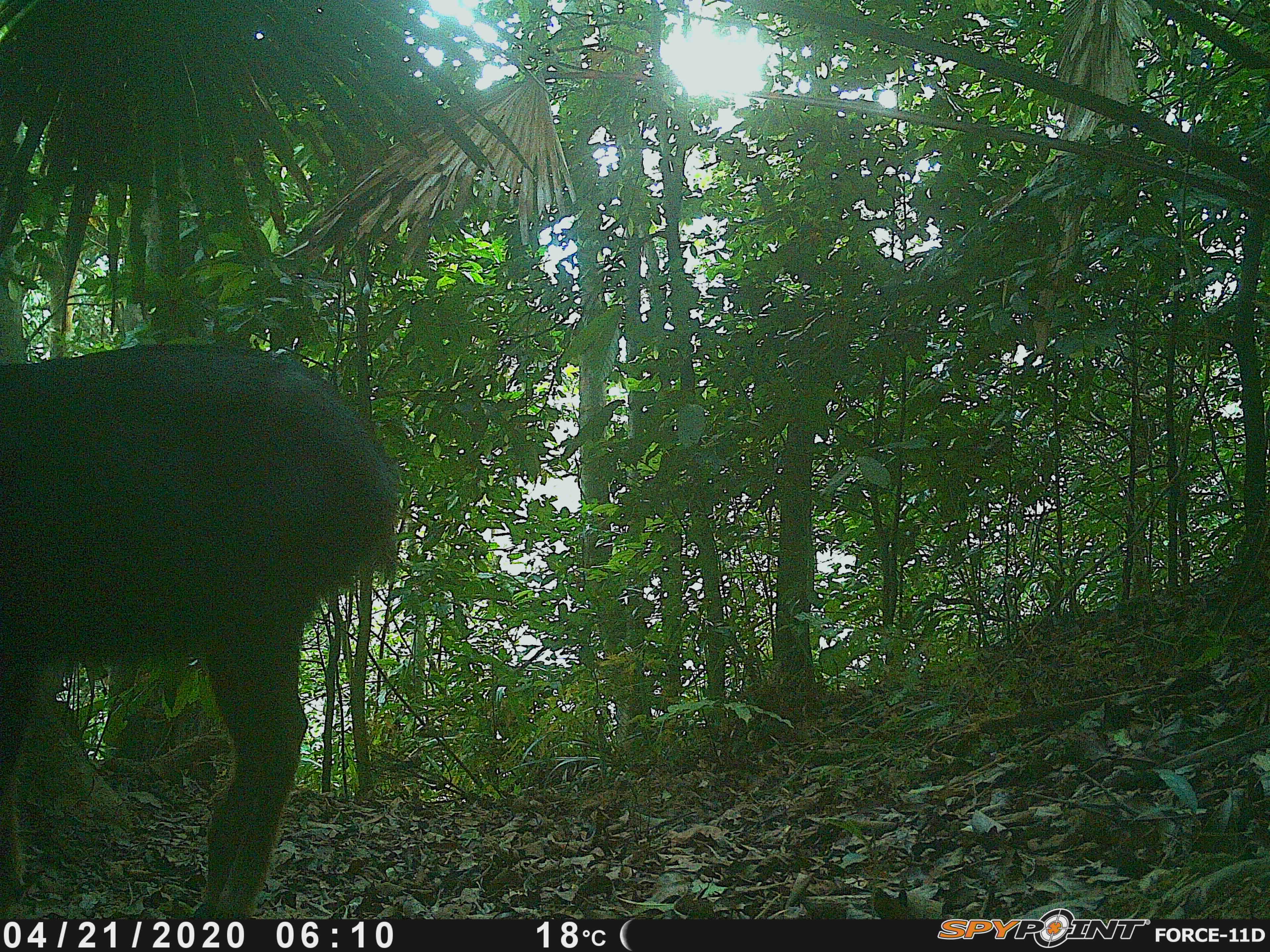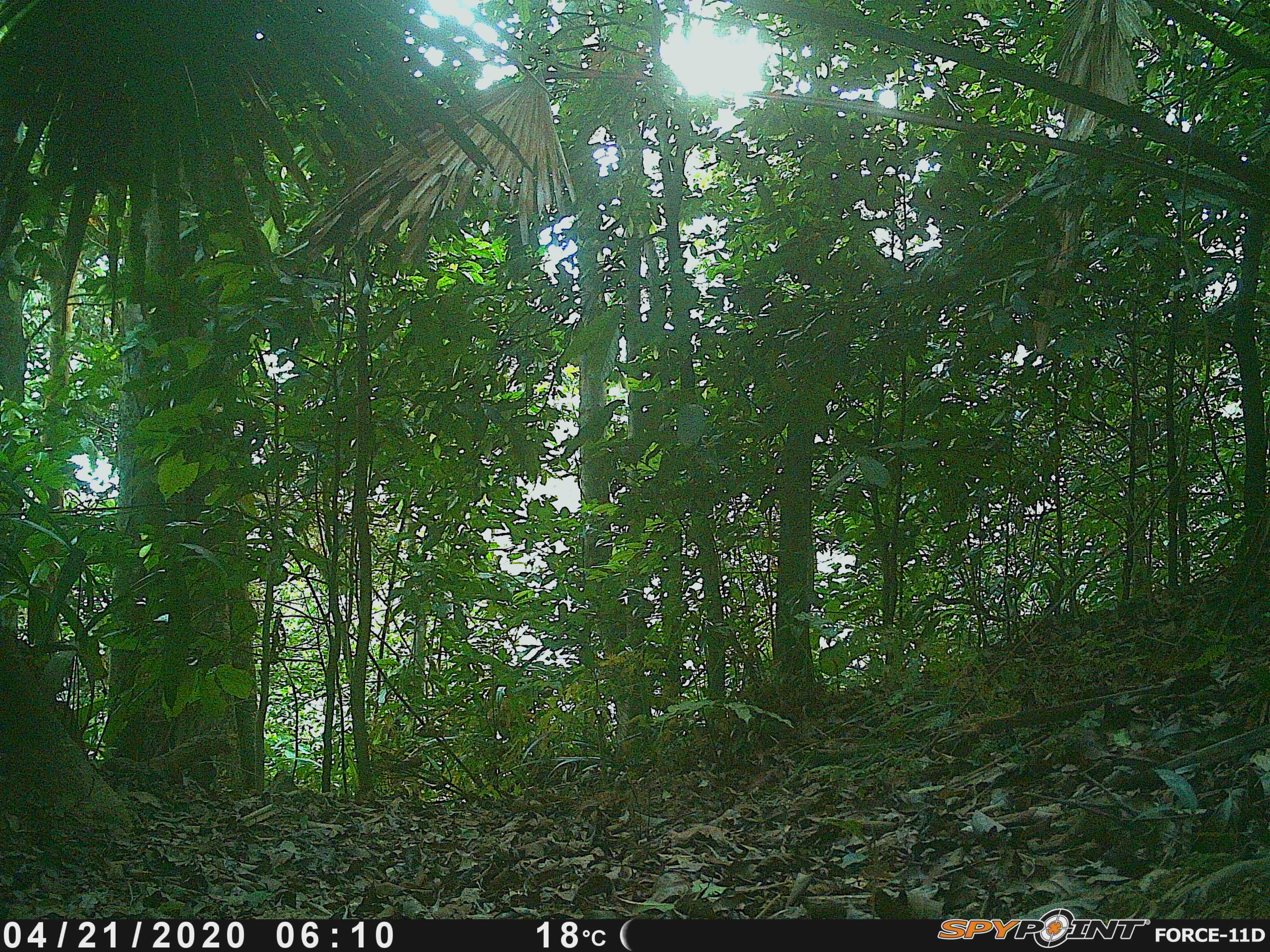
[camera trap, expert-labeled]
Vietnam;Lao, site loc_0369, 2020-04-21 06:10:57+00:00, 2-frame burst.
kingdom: Animalia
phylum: Chordata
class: Mammalia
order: Artiodactyla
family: Bovidae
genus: Capricornis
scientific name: Capricornis sumatraensis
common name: chinese serow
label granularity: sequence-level